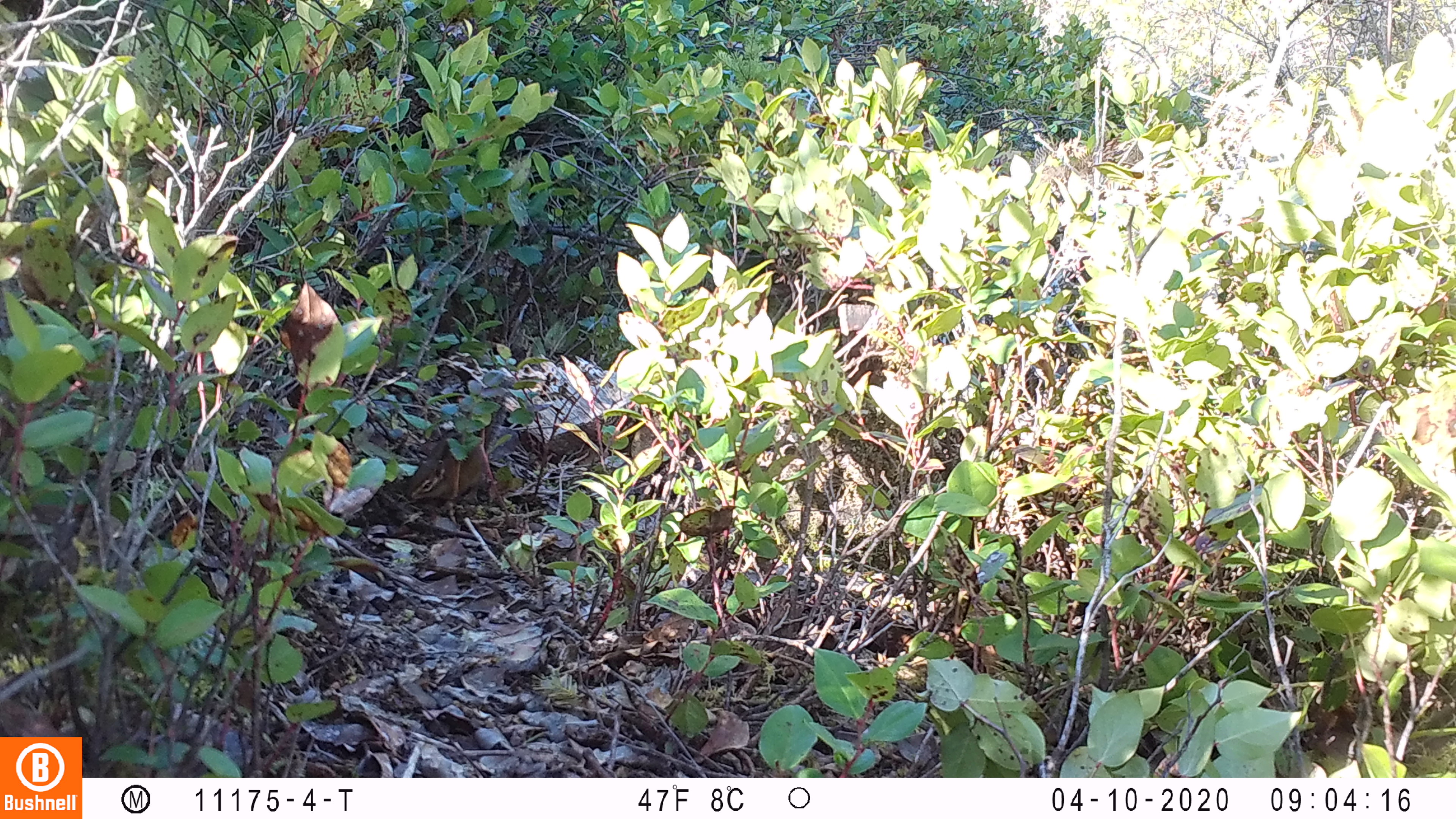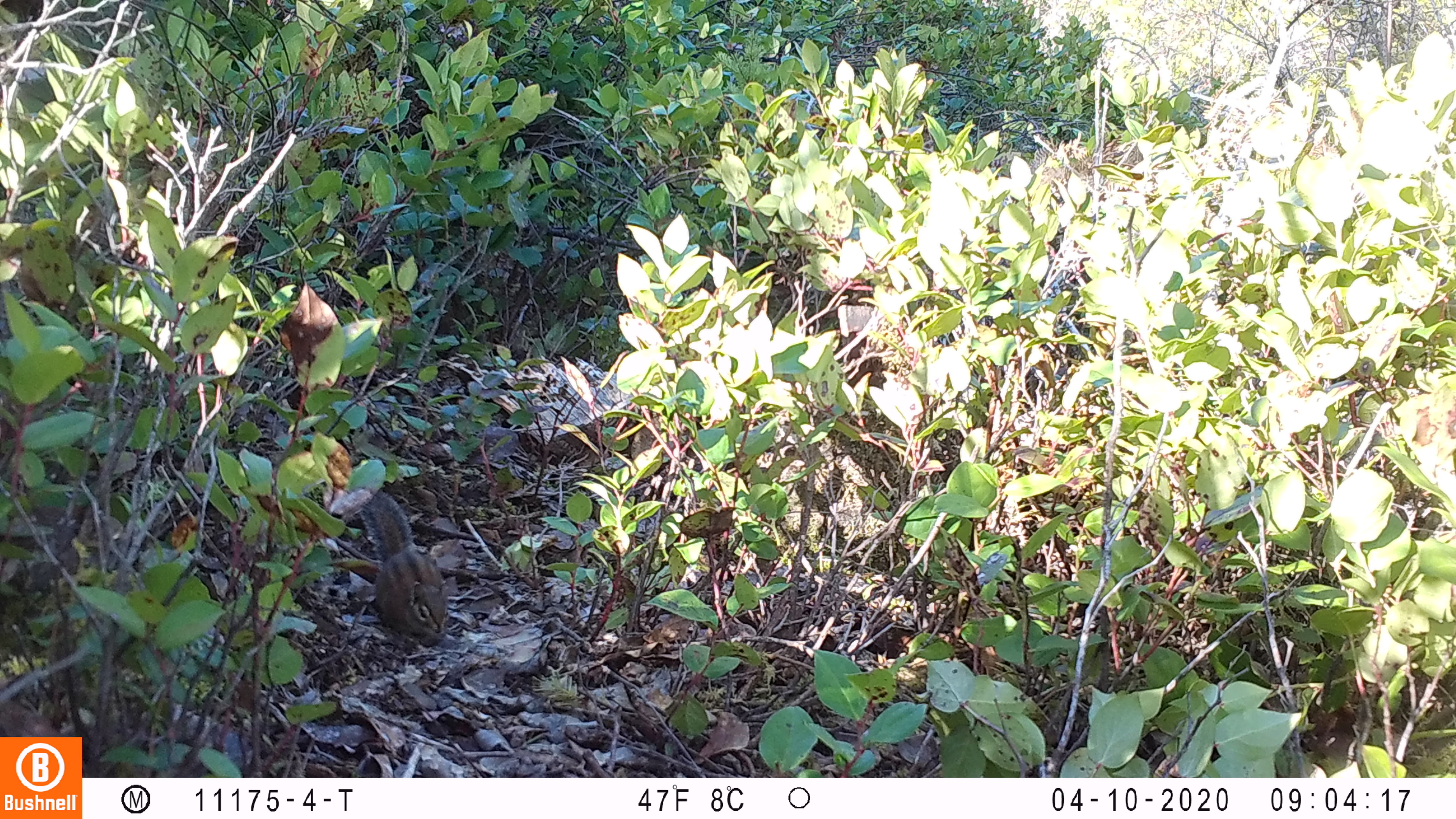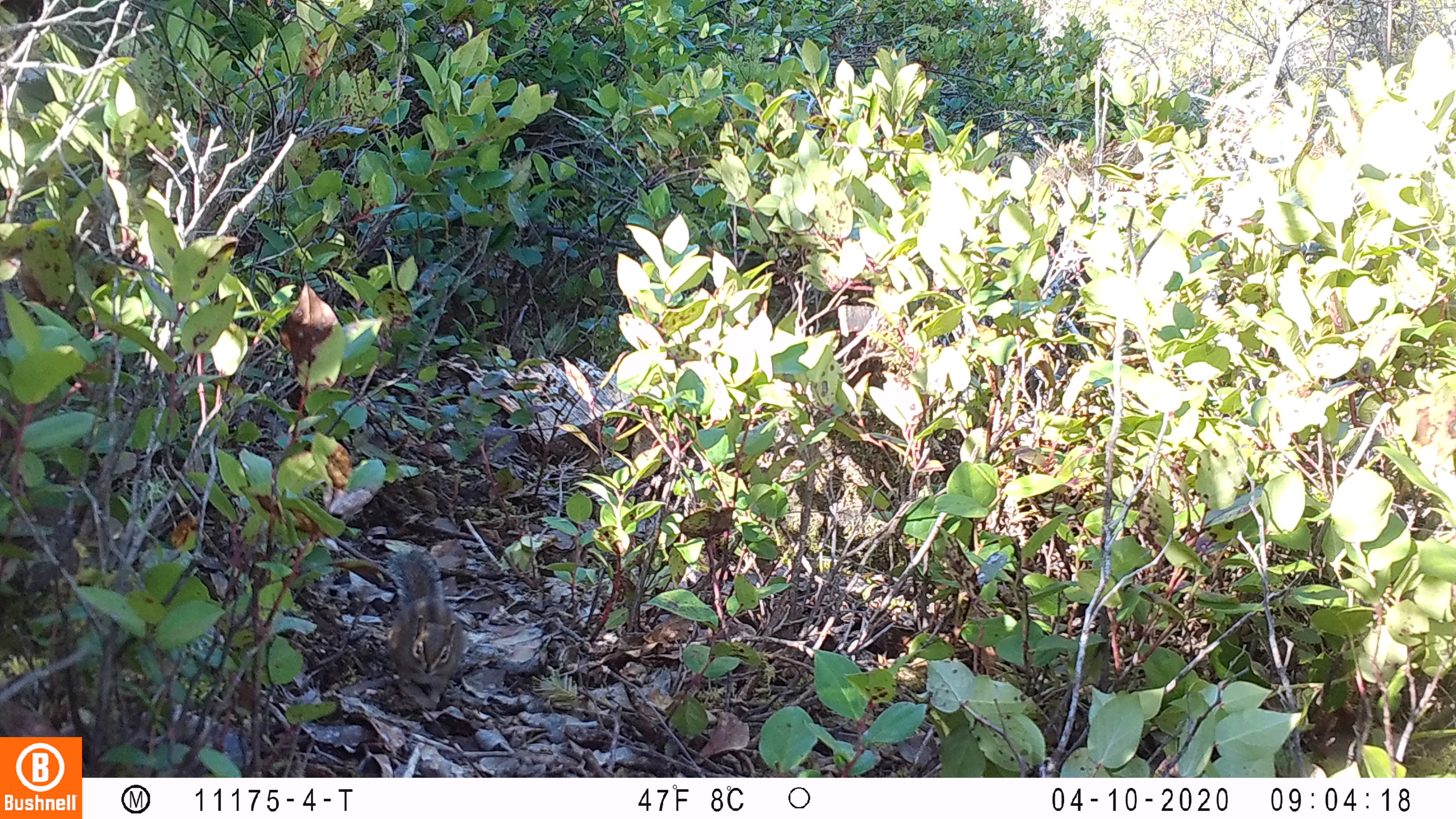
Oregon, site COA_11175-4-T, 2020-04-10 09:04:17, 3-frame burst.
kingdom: Animalia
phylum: Chordata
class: Mammalia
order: Rodentia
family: Sciuridae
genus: Neotamias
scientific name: Neotamias townsendii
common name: townsend's chipmunk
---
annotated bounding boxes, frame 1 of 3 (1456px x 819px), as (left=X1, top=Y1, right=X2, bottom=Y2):
townsend's chipmunk: (left=401, top=391, right=510, bottom=515)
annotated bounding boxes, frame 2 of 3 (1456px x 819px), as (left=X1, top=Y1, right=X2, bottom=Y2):
townsend's chipmunk: (left=356, top=486, right=455, bottom=651)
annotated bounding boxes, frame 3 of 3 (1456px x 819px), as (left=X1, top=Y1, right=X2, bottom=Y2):
townsend's chipmunk: (left=381, top=538, right=472, bottom=712)